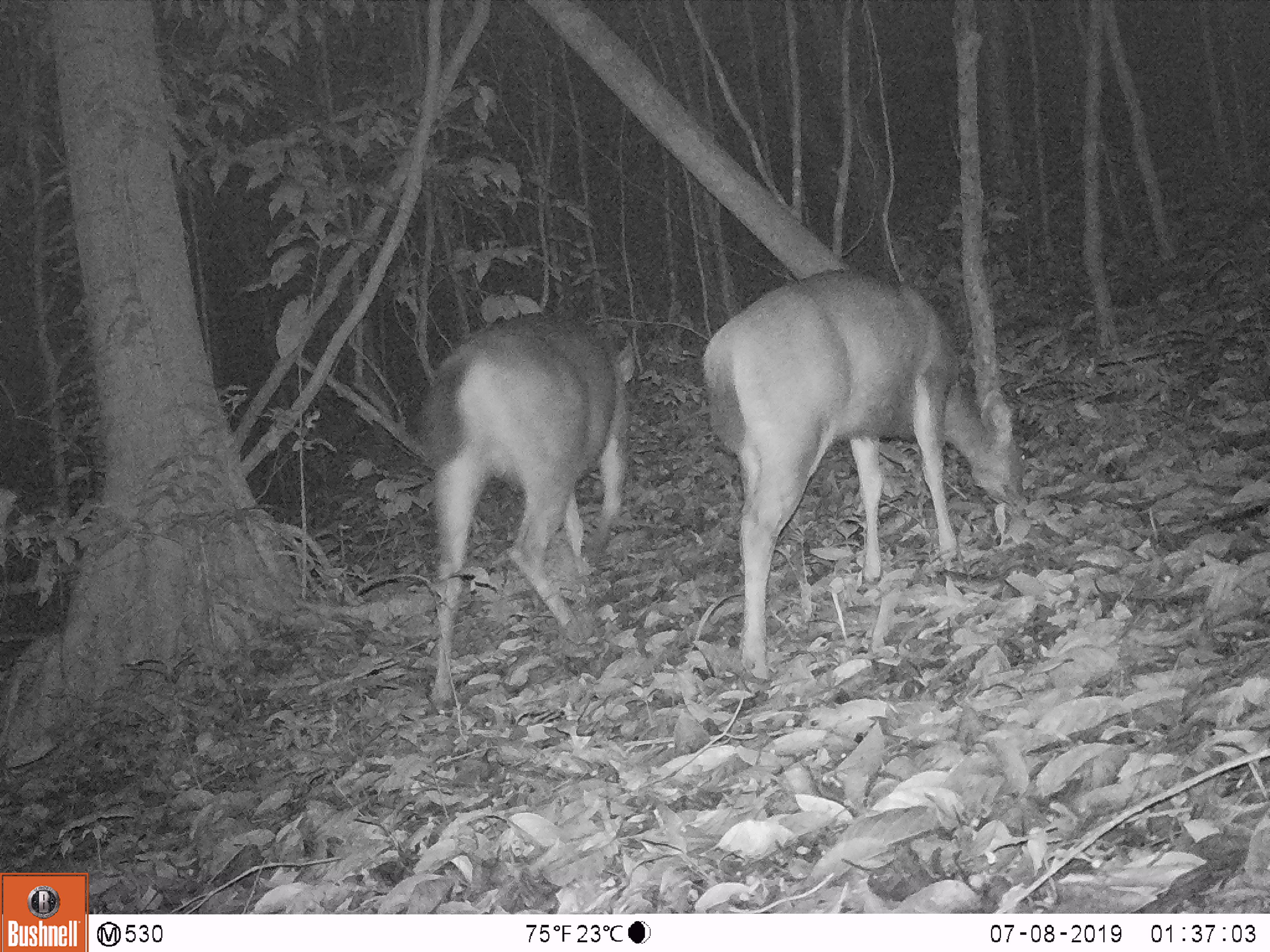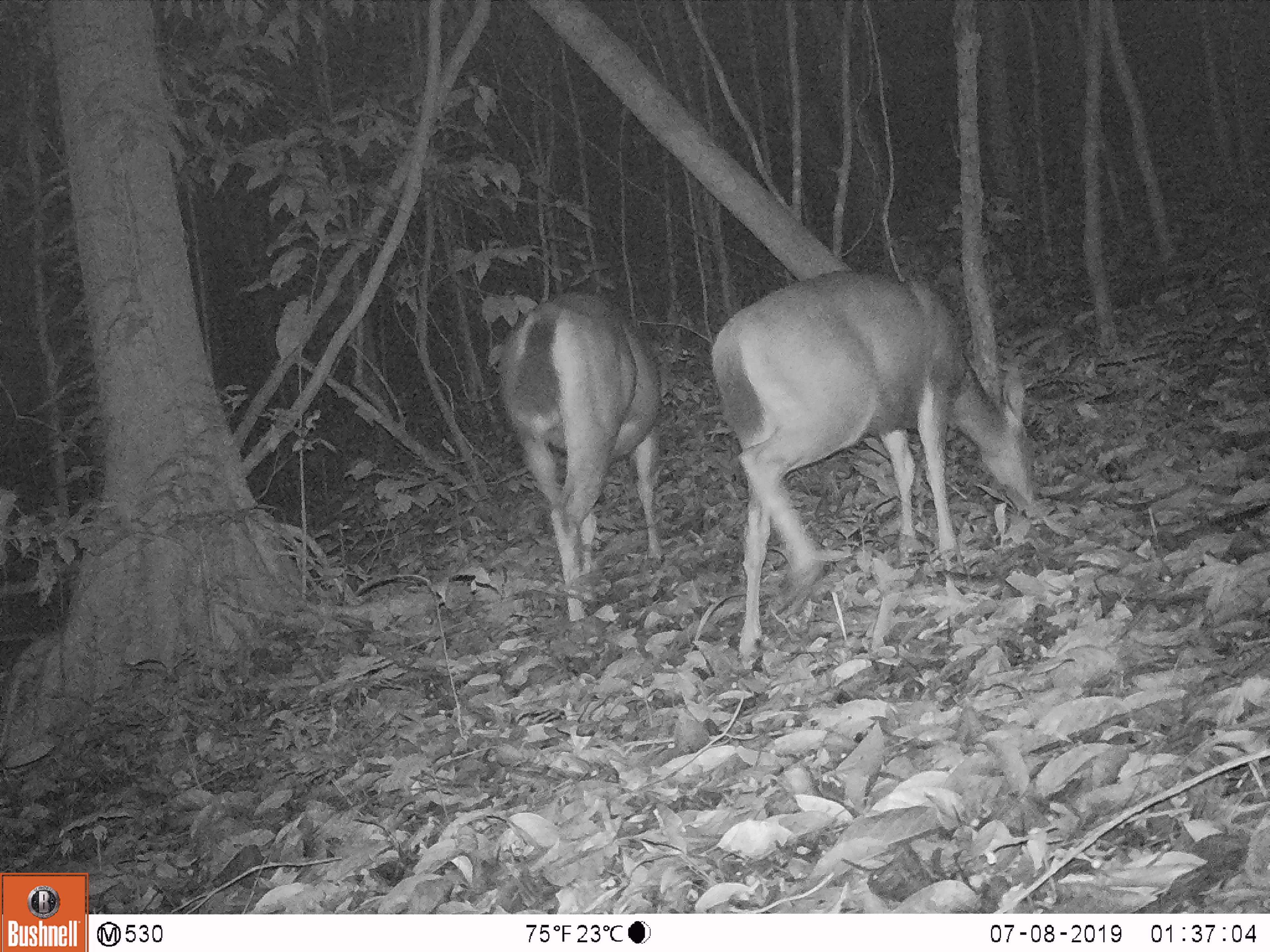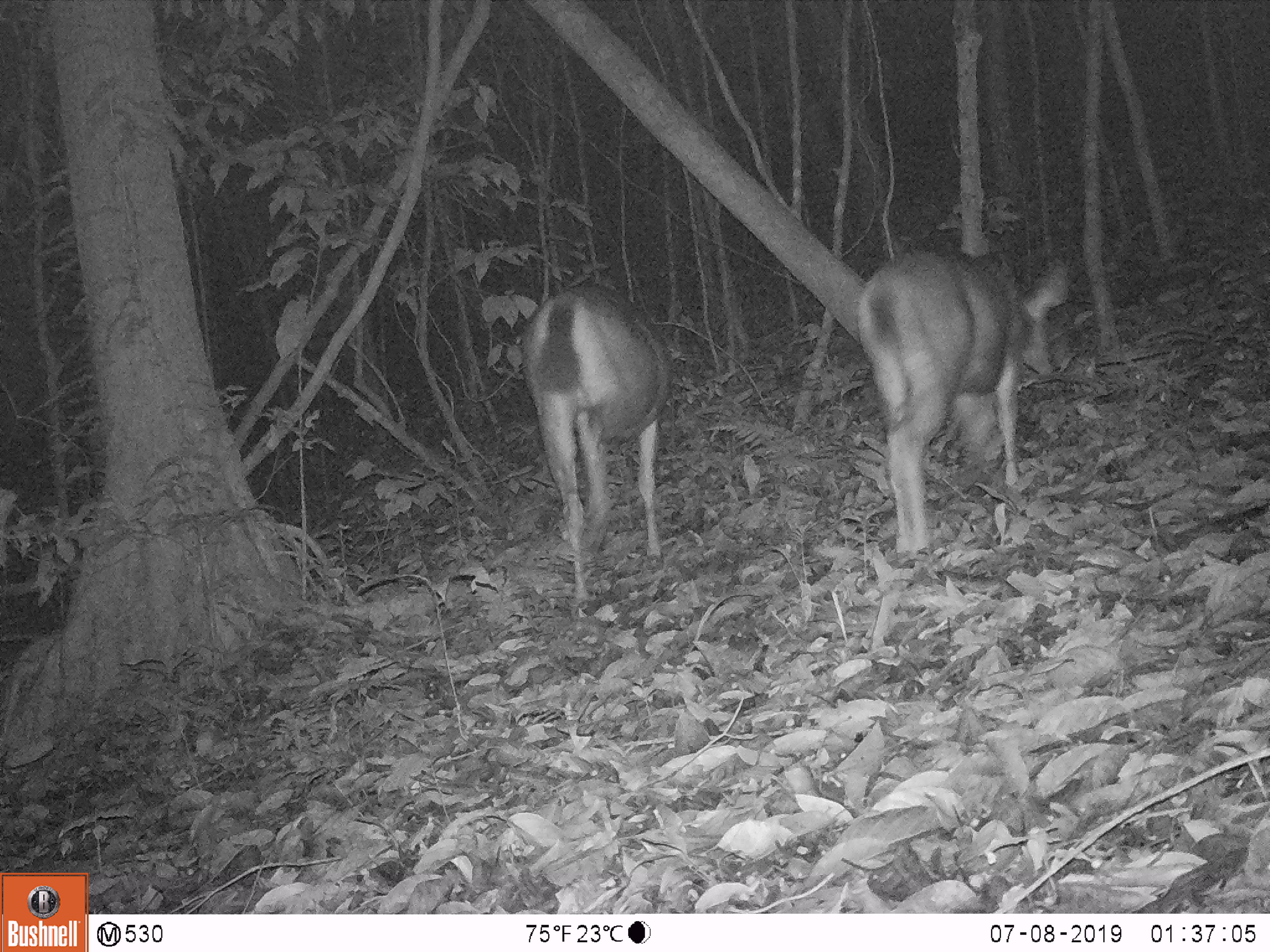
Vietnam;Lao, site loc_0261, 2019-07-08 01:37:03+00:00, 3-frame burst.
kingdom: Animalia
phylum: Chordata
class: Mammalia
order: Artiodactyla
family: Cervidae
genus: Rusa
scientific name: Rusa unicolor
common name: sambar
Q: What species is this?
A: Sambar (Rusa unicolor).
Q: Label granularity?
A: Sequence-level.